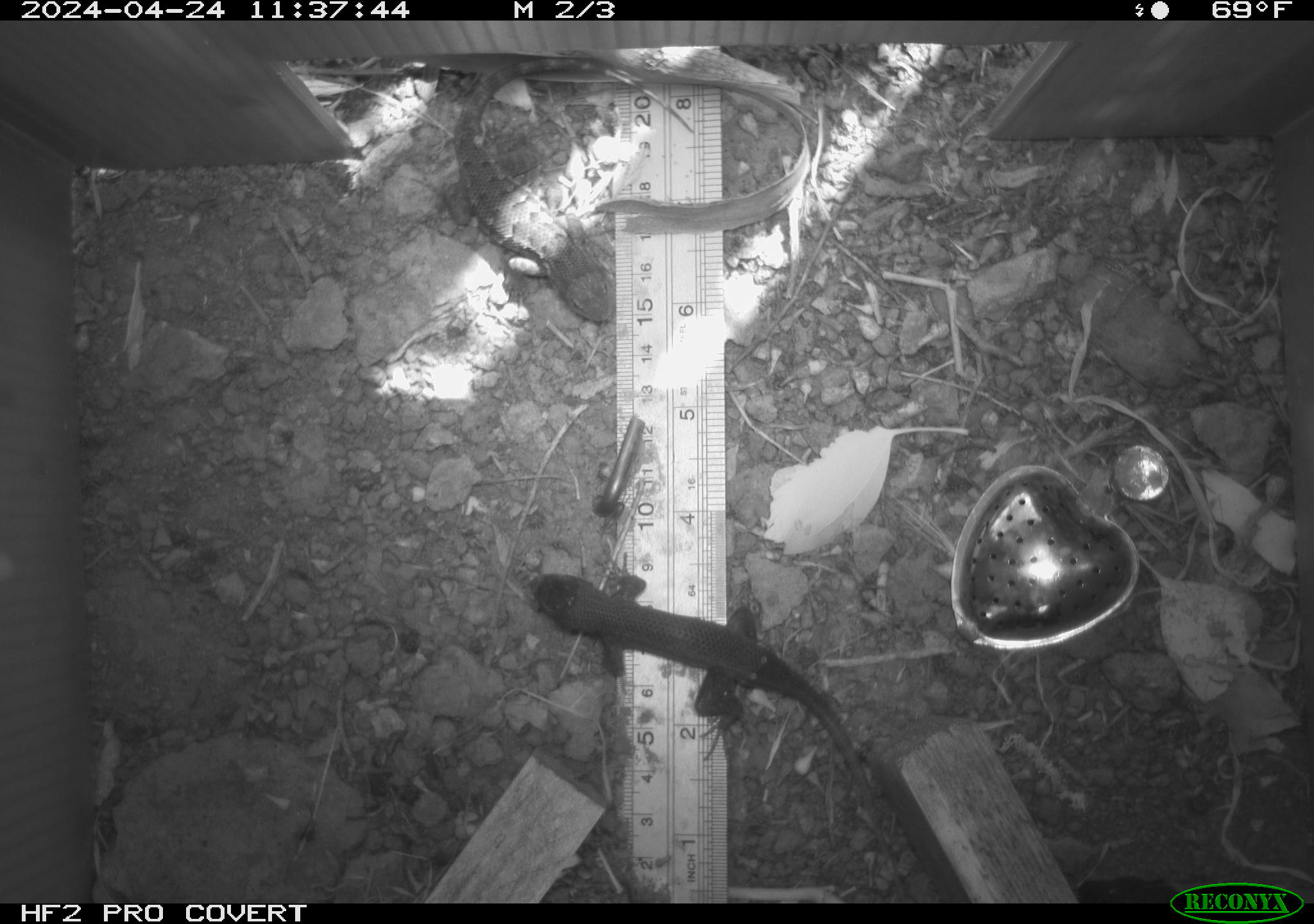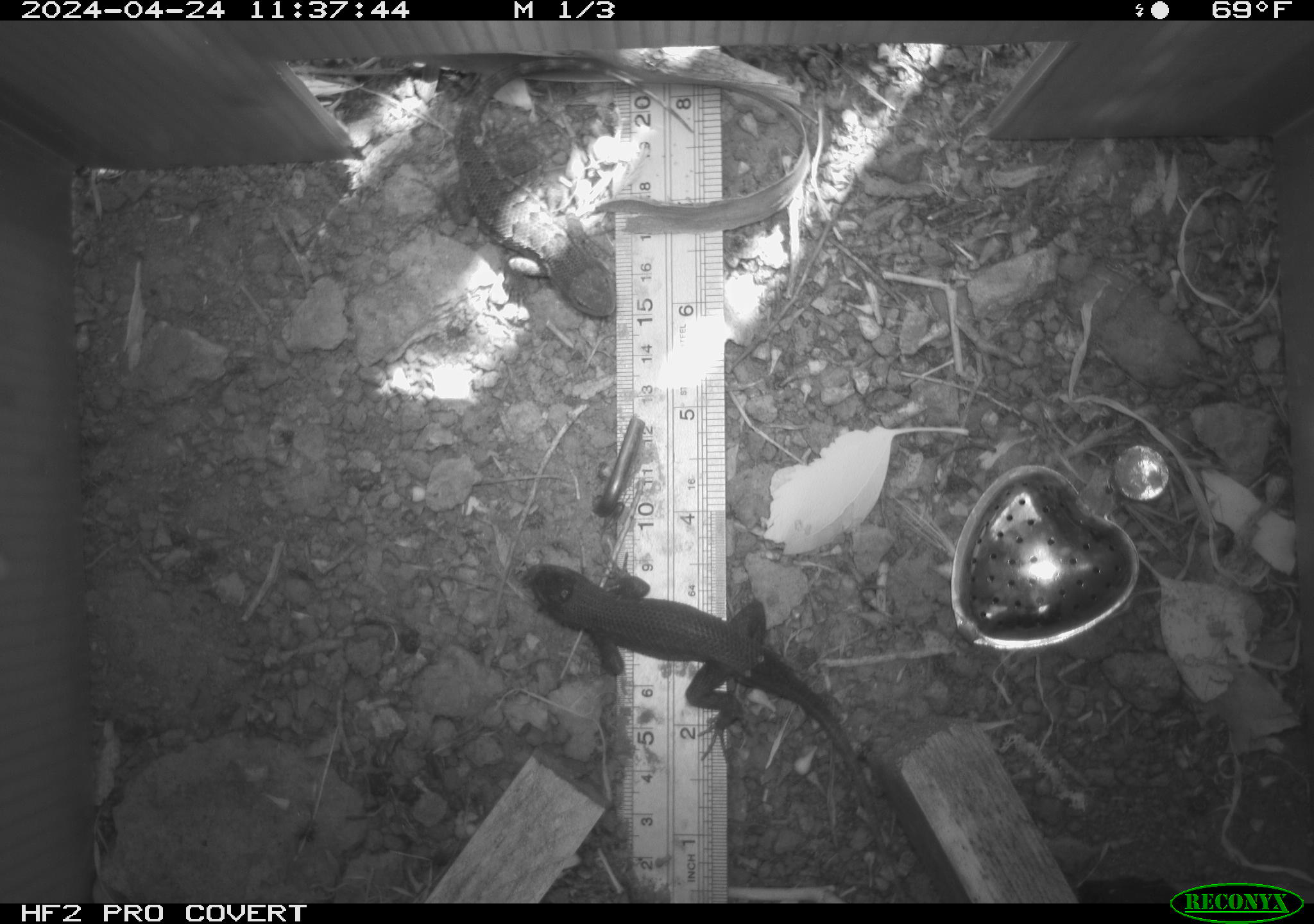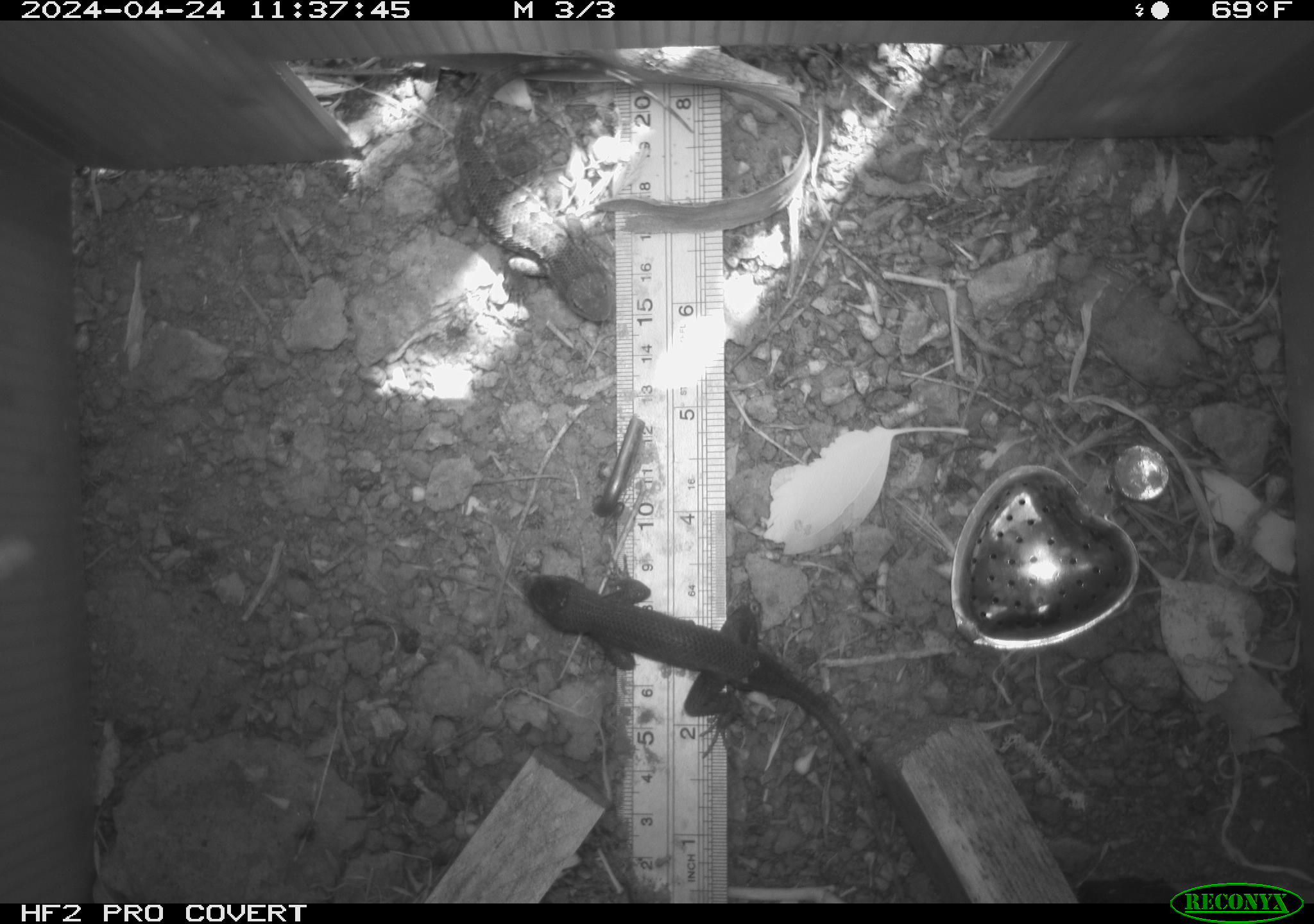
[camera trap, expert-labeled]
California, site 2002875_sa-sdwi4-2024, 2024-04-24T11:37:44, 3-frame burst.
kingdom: Animalia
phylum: Chordata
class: Reptilia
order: Squamata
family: Phrynosomatidae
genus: Sceloporus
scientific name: Sceloporus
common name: spiny lizards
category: sceloporus species